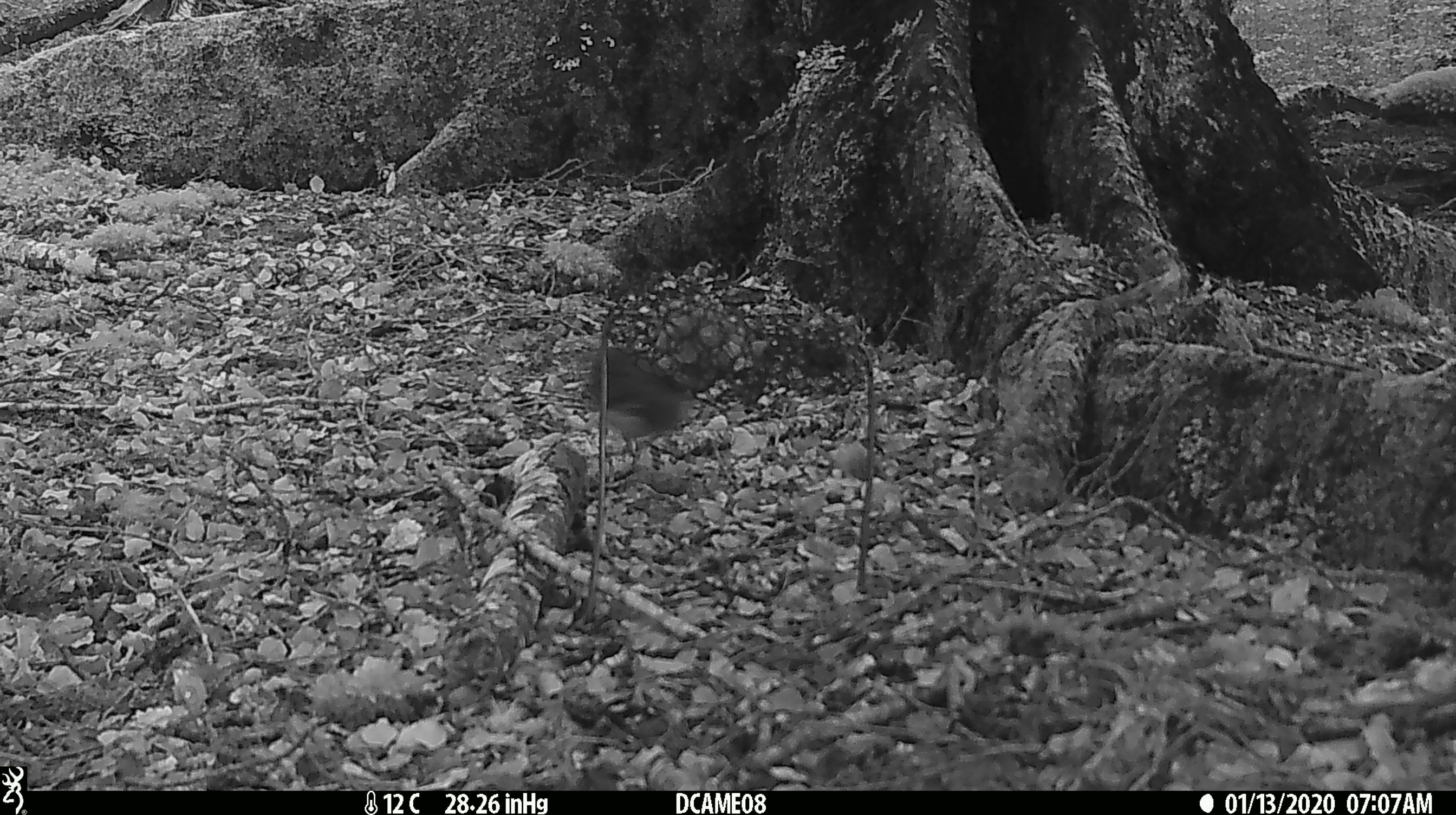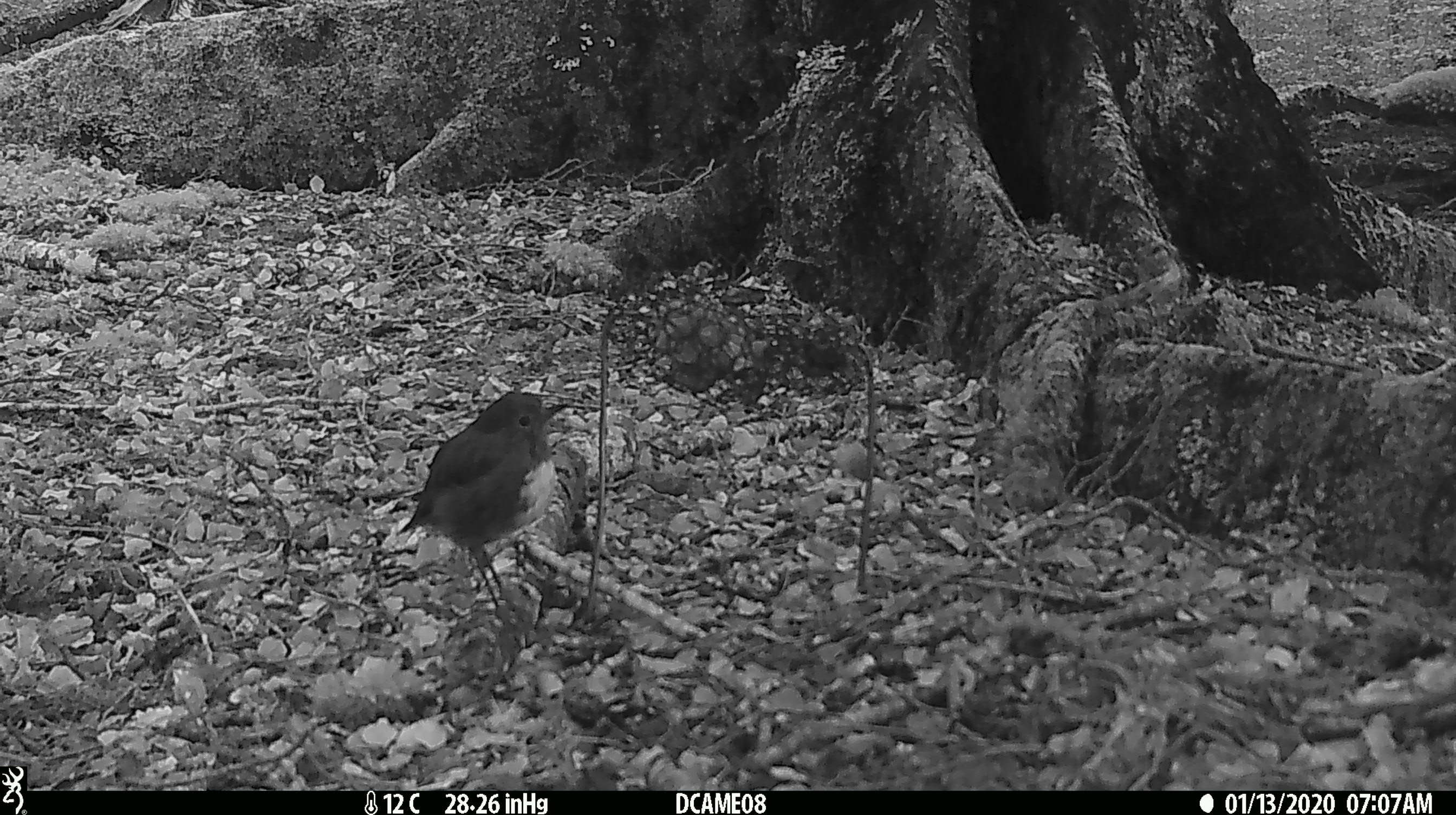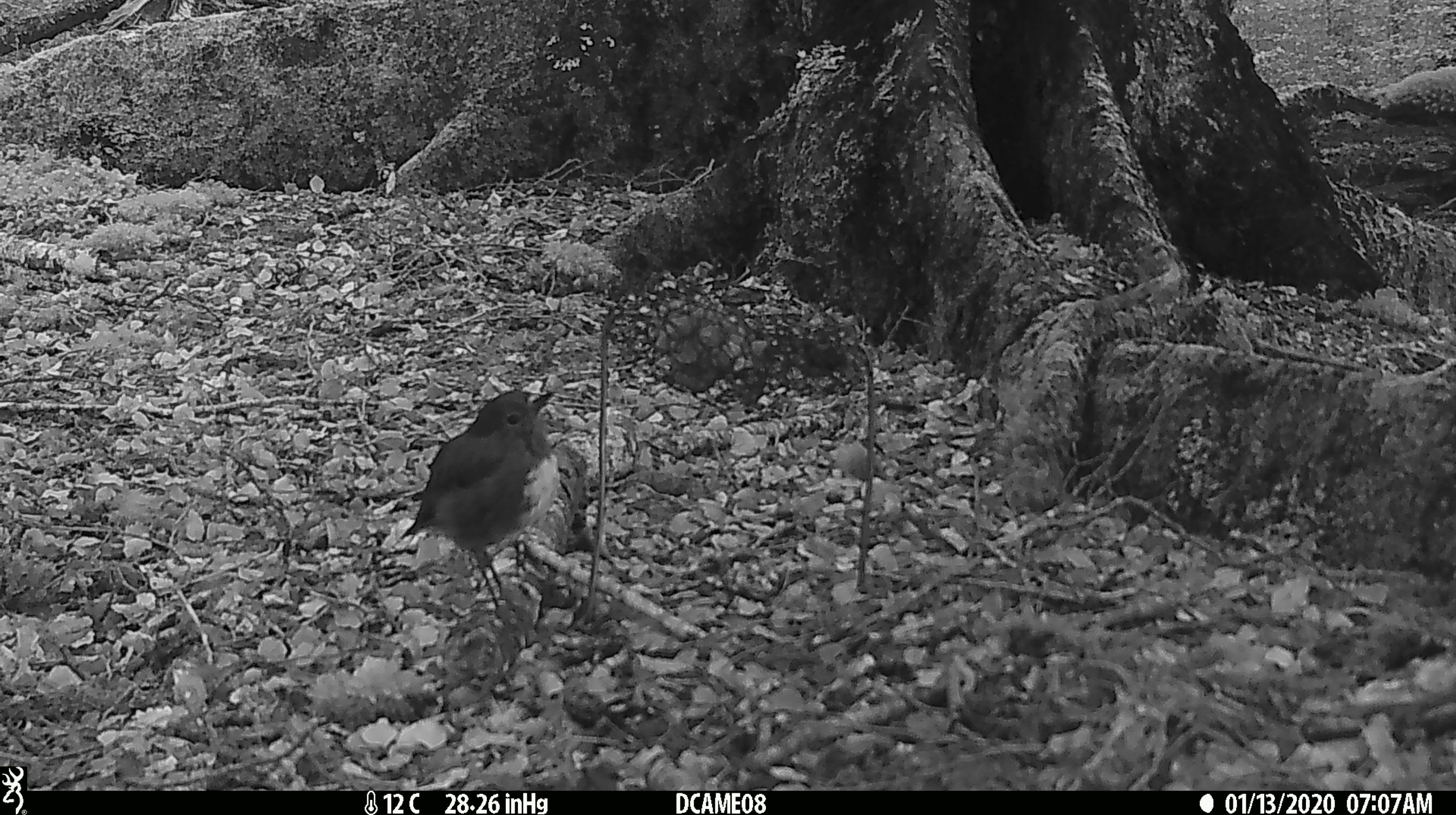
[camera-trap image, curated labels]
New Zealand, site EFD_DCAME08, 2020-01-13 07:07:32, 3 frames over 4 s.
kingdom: Animalia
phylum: Chordata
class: Aves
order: Passeriformes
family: Petroicidae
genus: Petroica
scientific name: Petroica australis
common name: new zealand robin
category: robin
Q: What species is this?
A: Robin (new zealand robin) (Petroica australis).